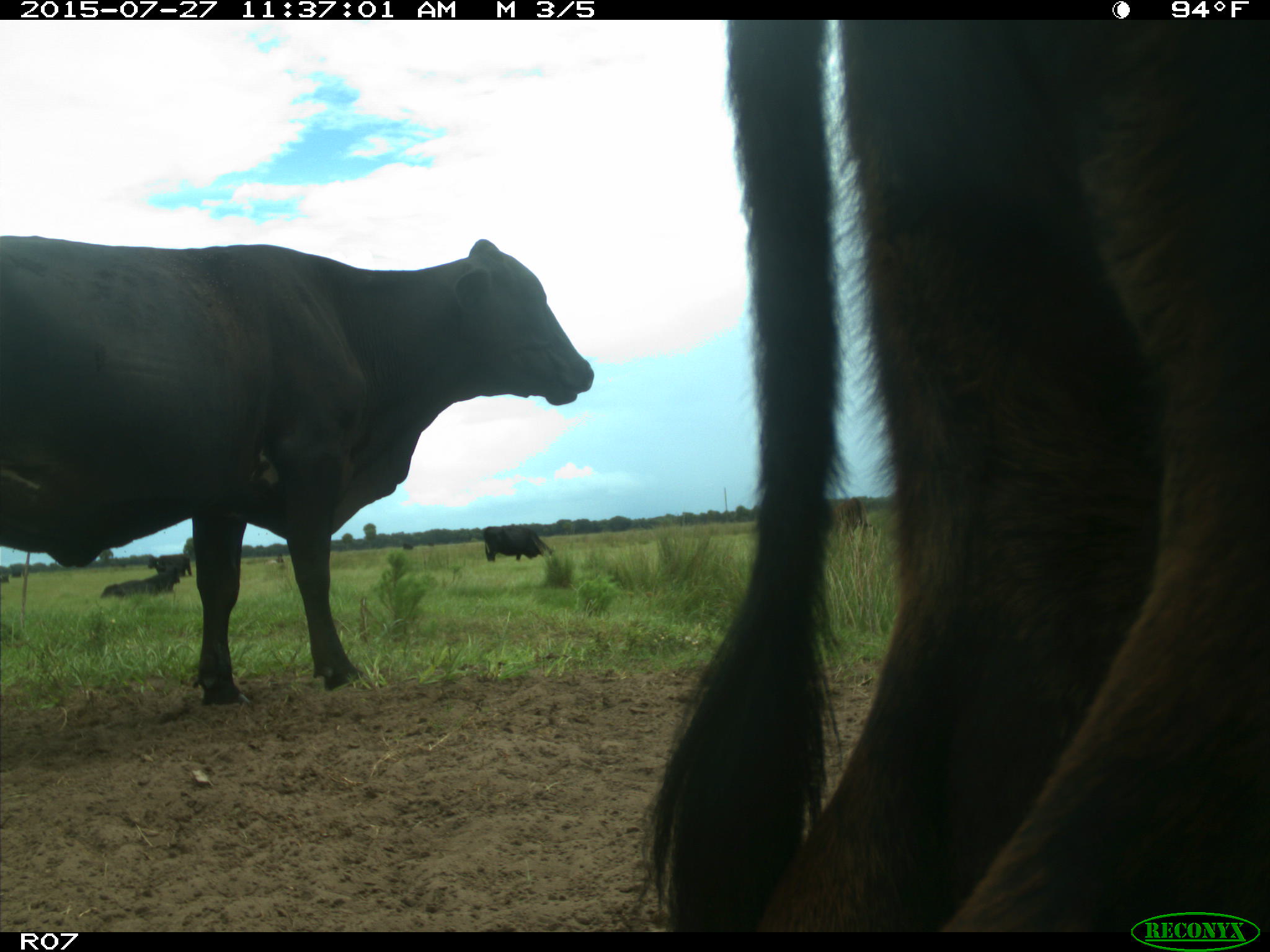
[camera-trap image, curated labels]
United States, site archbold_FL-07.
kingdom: Animalia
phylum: Chordata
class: Mammalia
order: Artiodactyla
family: Bovidae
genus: Bos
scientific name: Bos taurus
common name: domestic cow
Bos taurus (domestic cow).